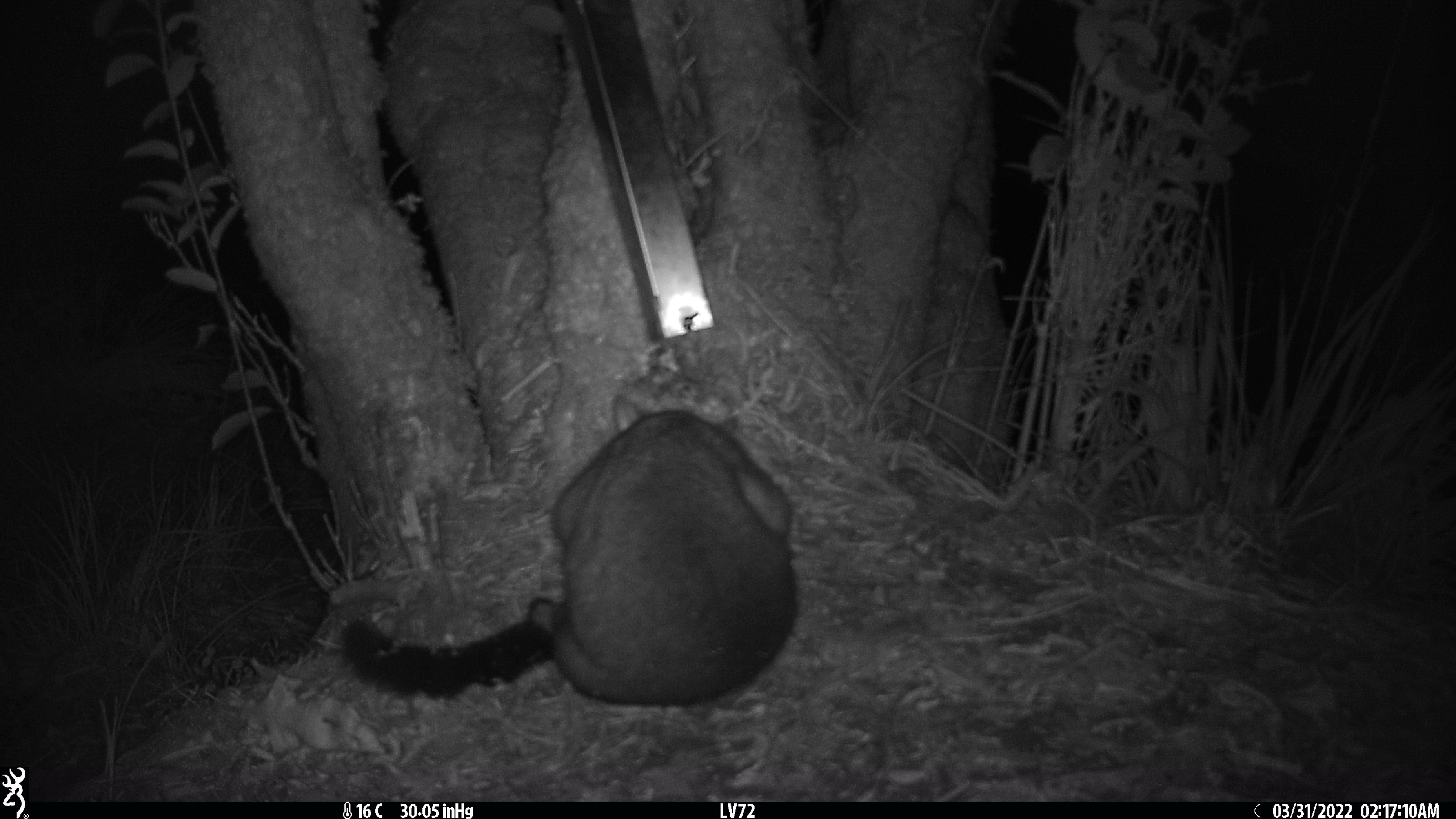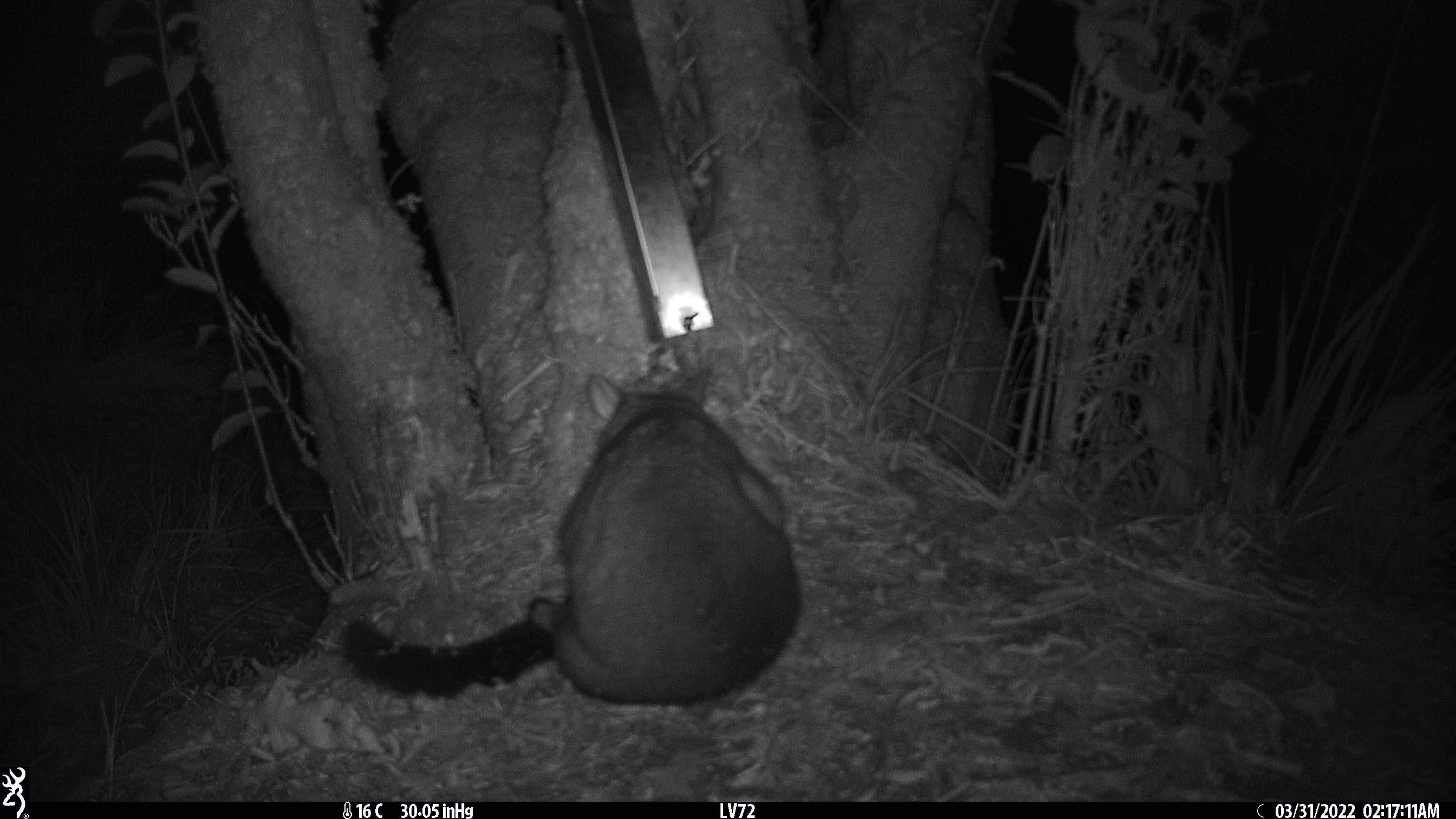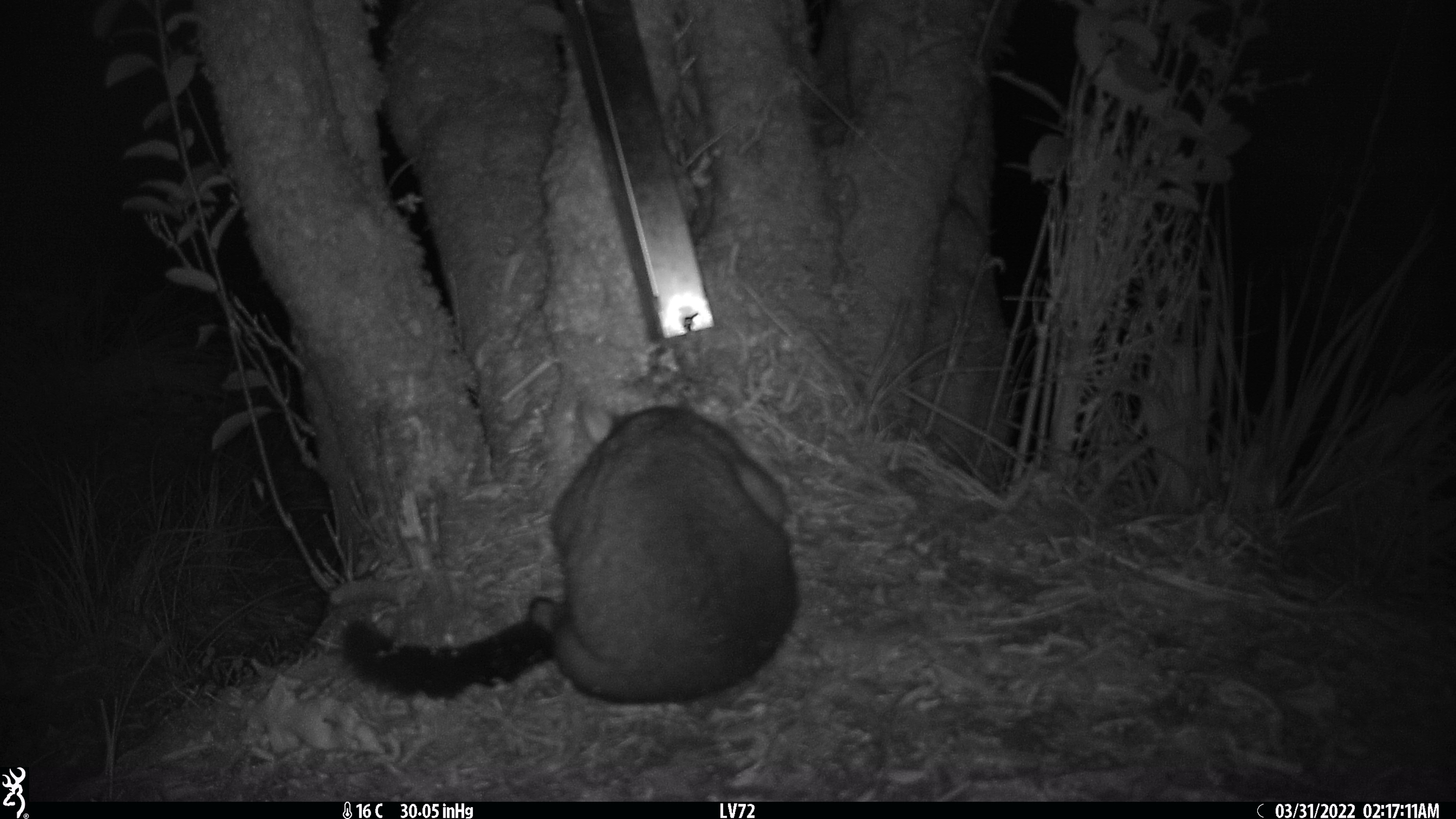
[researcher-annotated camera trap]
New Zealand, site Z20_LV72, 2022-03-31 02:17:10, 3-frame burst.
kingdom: Animalia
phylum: Chordata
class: Mammalia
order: Diprotodontia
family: Phalangeridae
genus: Trichosurus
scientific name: Trichosurus vulpecula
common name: common brushtail possum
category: possum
Possum (common brushtail possum) (Trichosurus vulpecula).